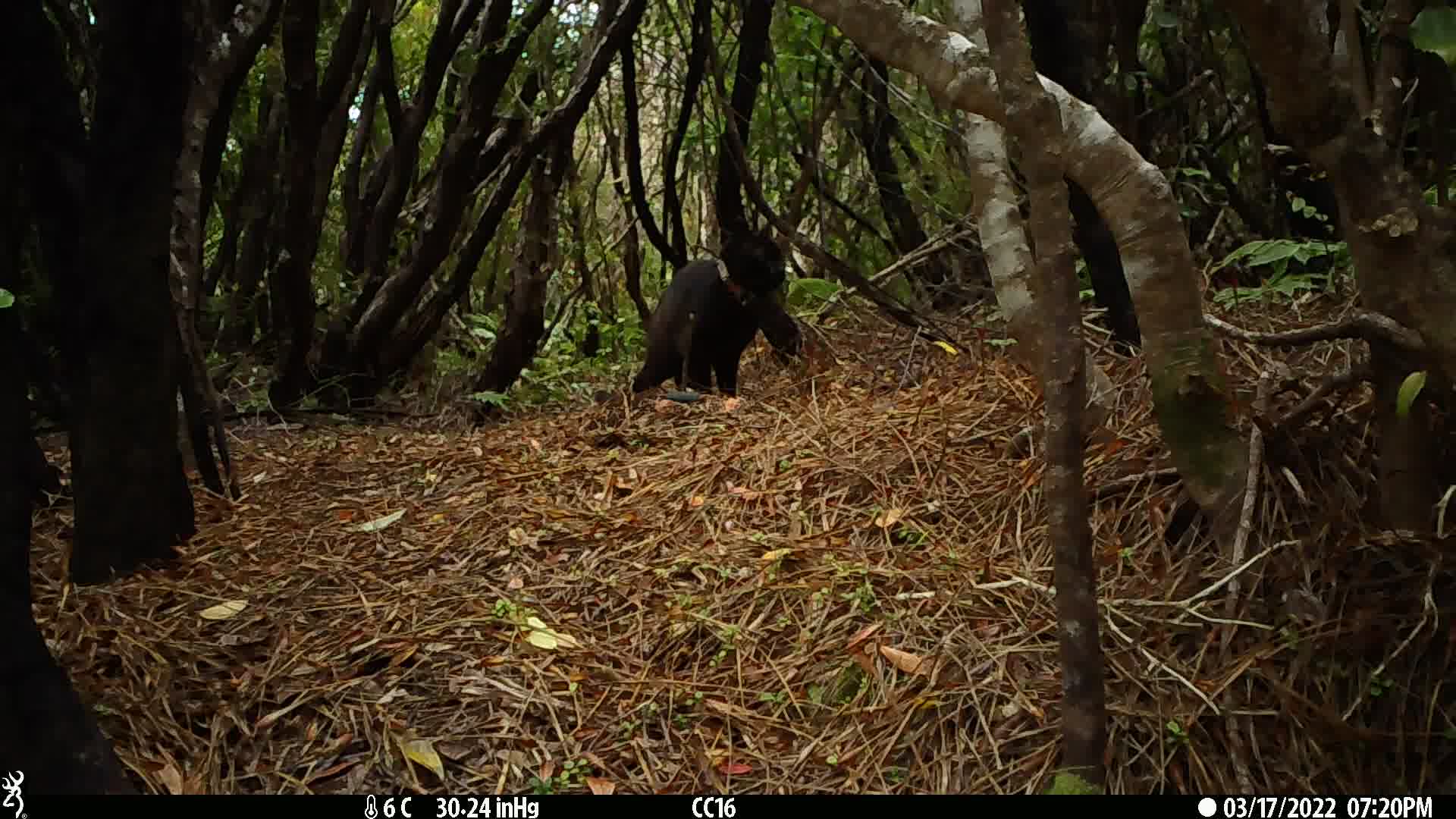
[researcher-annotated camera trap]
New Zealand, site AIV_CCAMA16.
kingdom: Animalia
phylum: Chordata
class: Mammalia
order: Carnivora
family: Felidae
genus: Felis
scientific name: Felis catus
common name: domestic cat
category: cat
Cat (domestic cat) (Felis catus).